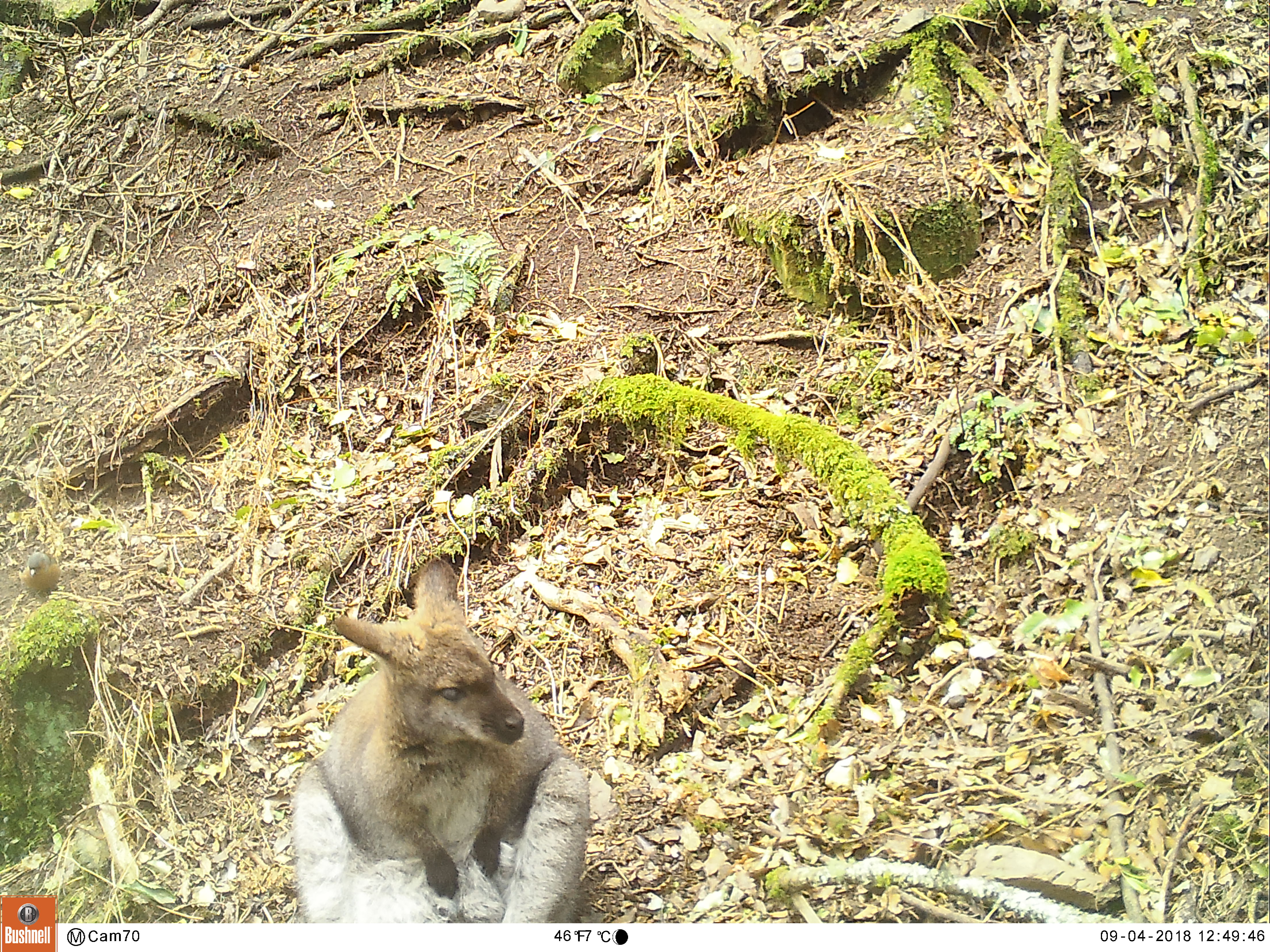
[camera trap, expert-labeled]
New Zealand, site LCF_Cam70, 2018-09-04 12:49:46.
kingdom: Animalia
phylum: Chordata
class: Mammalia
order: Diprotodontia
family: Macropodidae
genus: Notamacropus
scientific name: Notamacropus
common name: wallaby